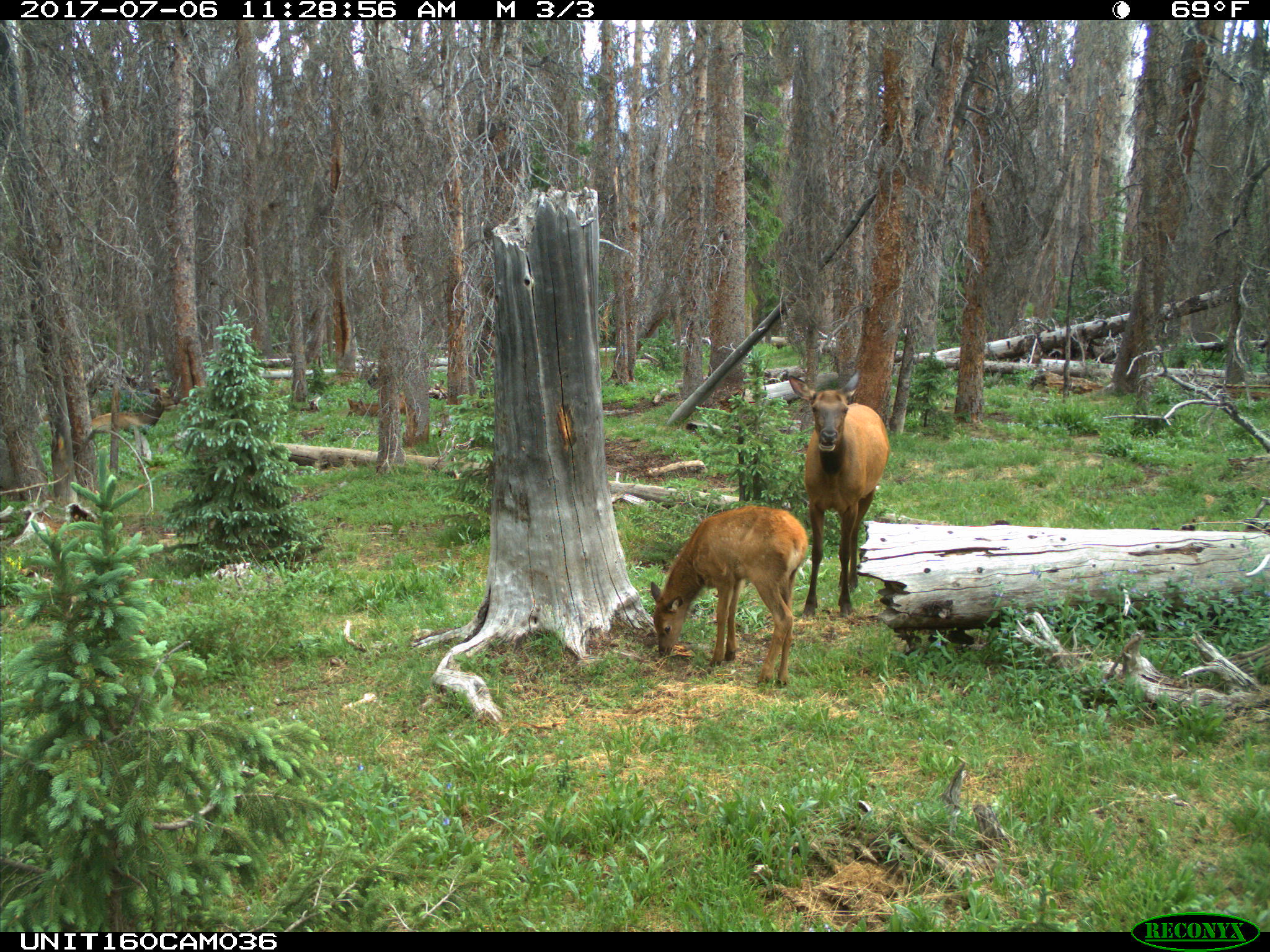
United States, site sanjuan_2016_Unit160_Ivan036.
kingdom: Animalia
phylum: Chordata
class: Mammalia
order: Artiodactyla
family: Cervidae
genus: Cervus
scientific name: Cervus elaphus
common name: red deer